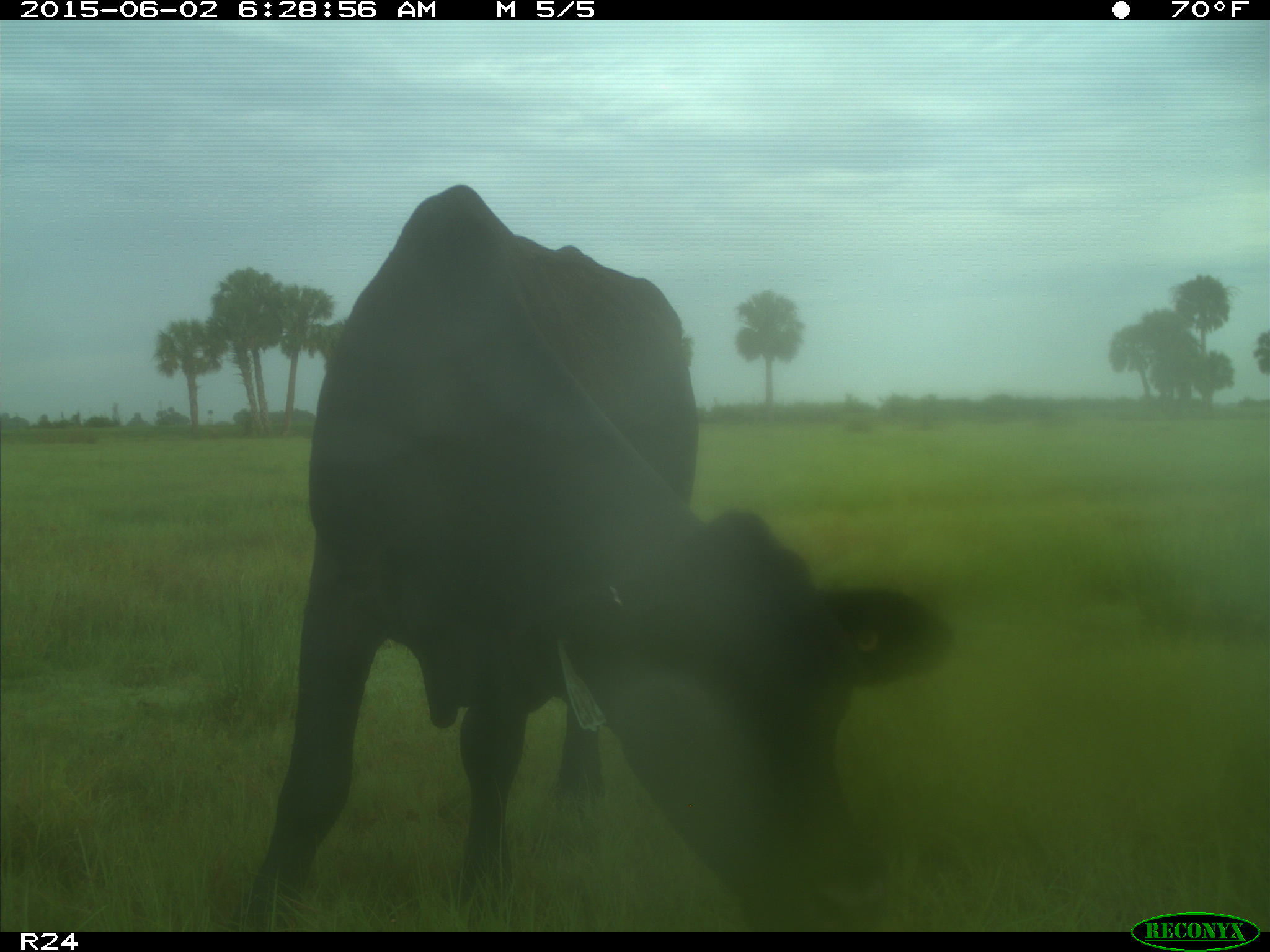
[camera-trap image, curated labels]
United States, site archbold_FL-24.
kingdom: Animalia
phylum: Chordata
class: Mammalia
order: Artiodactyla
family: Bovidae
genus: Bos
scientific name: Bos taurus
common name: domestic cow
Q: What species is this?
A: Bos taurus (domestic cow).